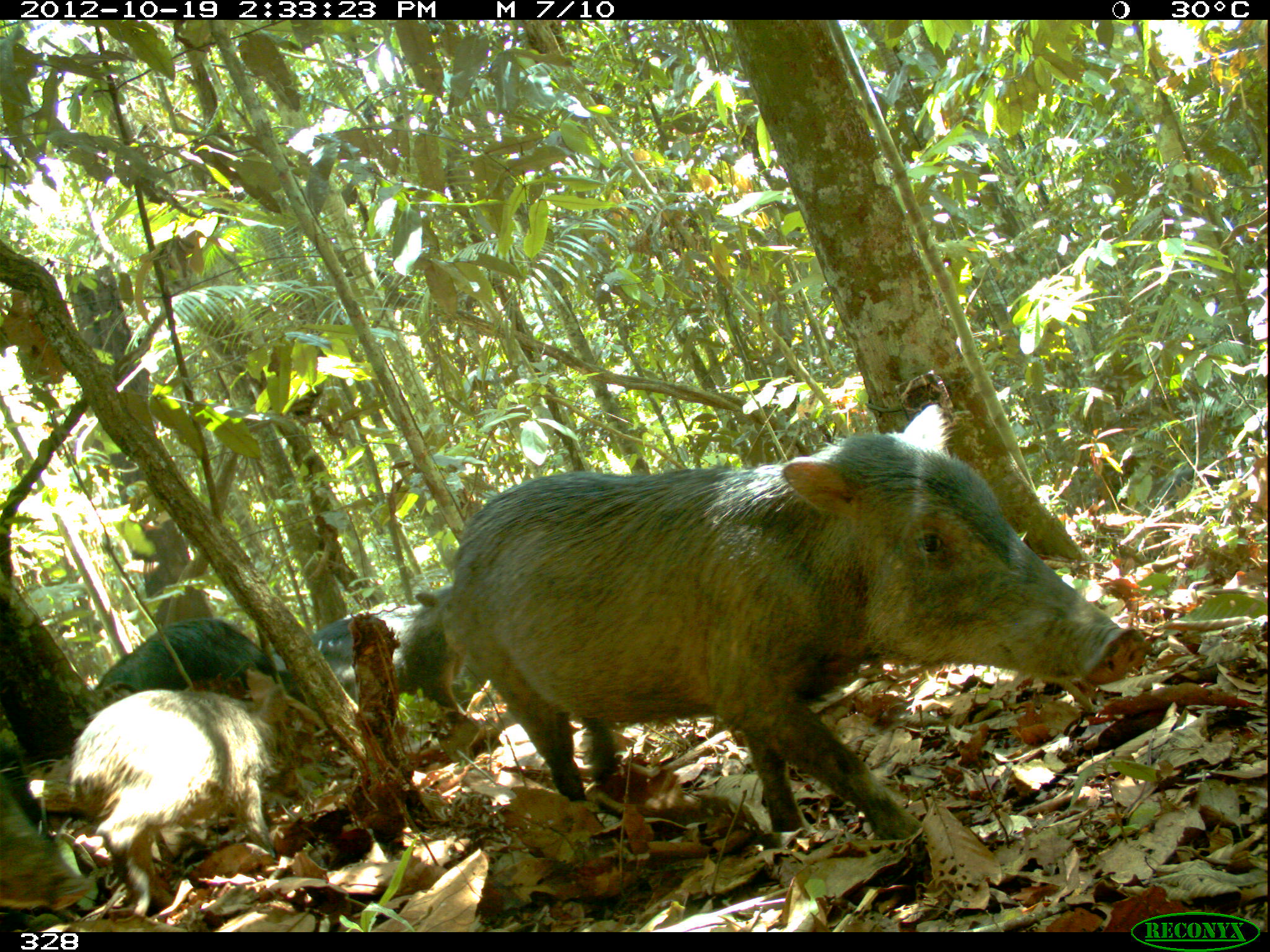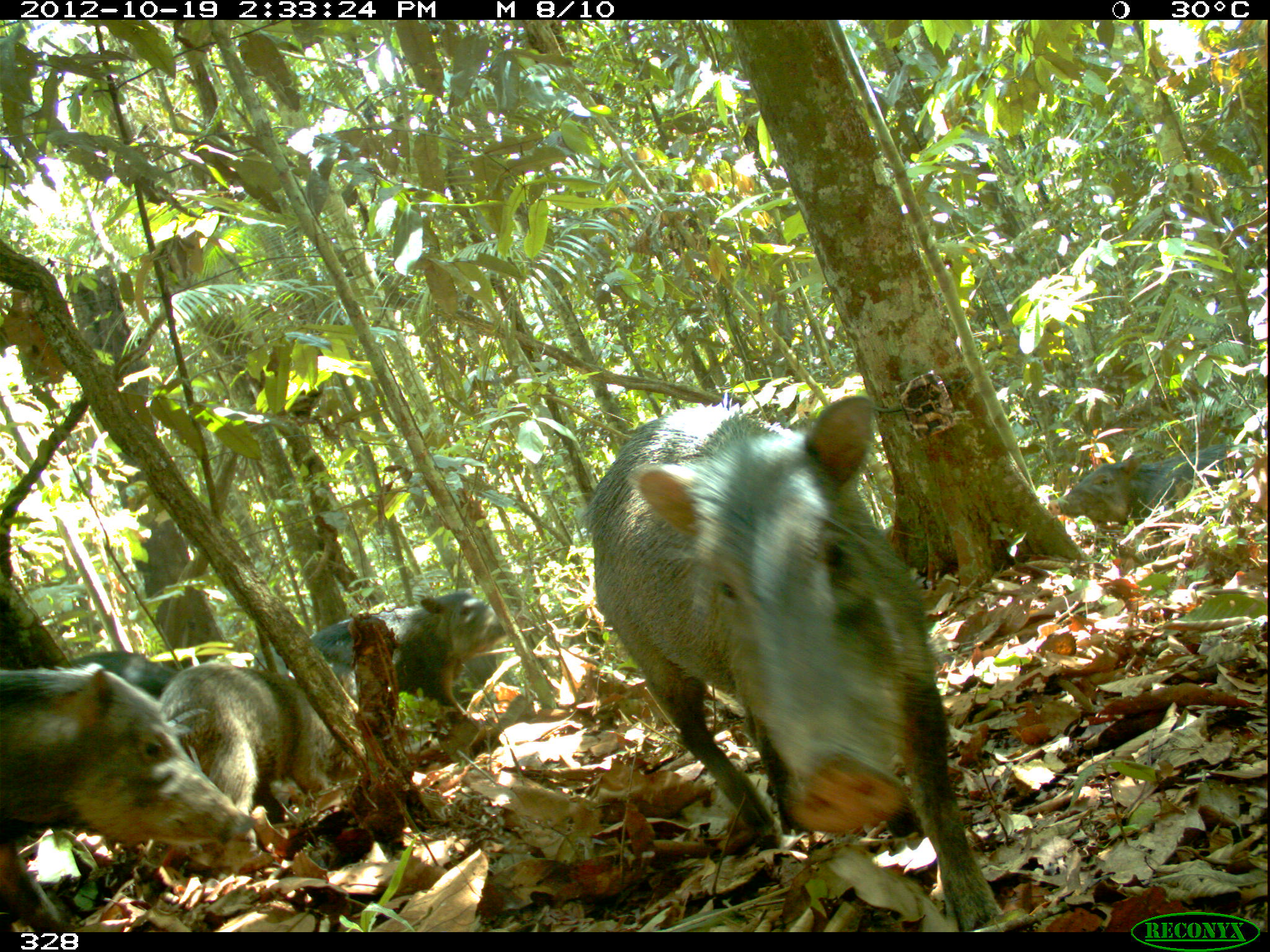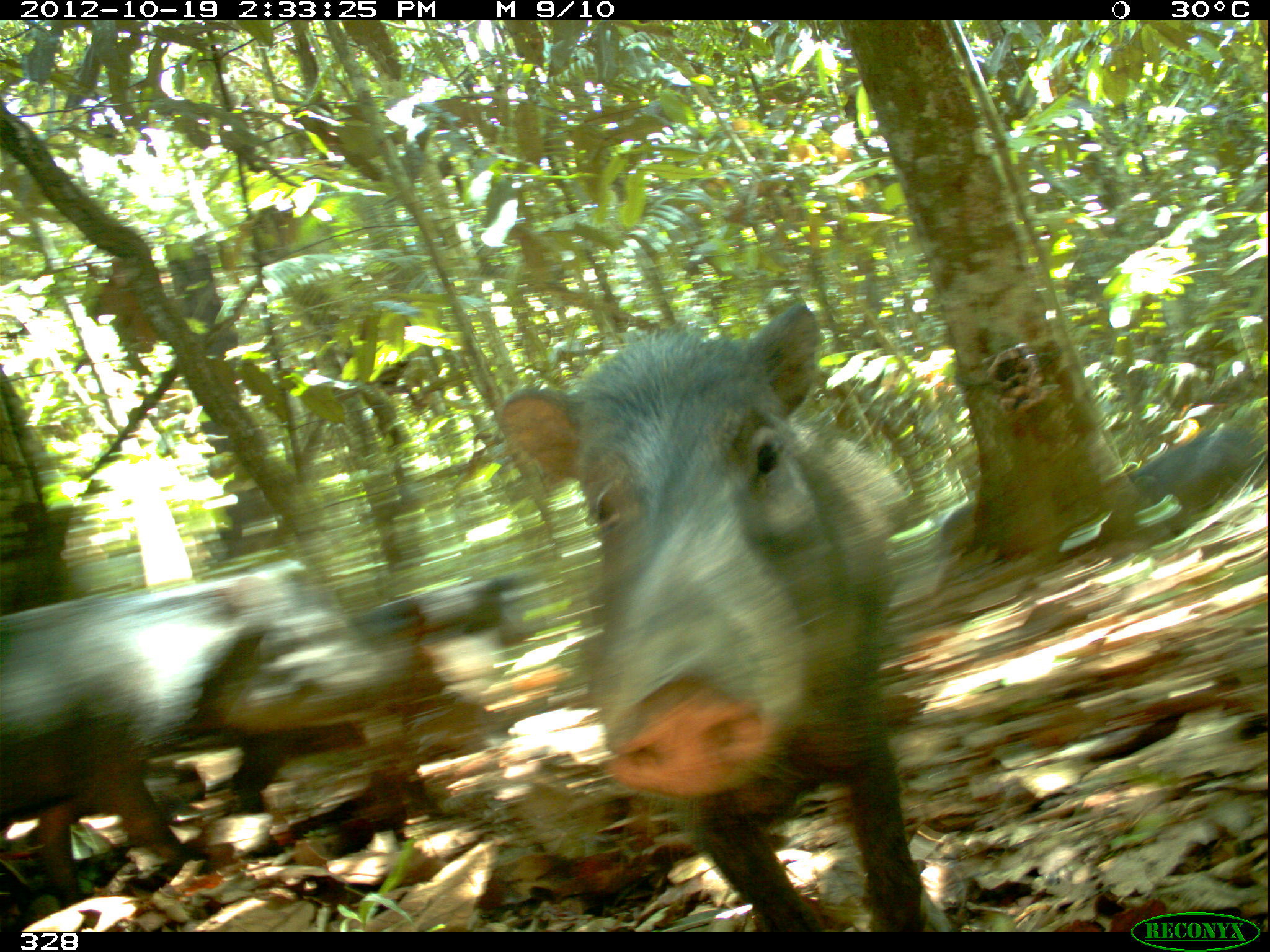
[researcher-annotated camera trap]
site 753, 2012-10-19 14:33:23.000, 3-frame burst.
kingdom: Animalia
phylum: Chordata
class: Mammalia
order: Artiodactyla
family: Tayassuidae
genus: Tayassu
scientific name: Tayassu pecari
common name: white-lipped peccary